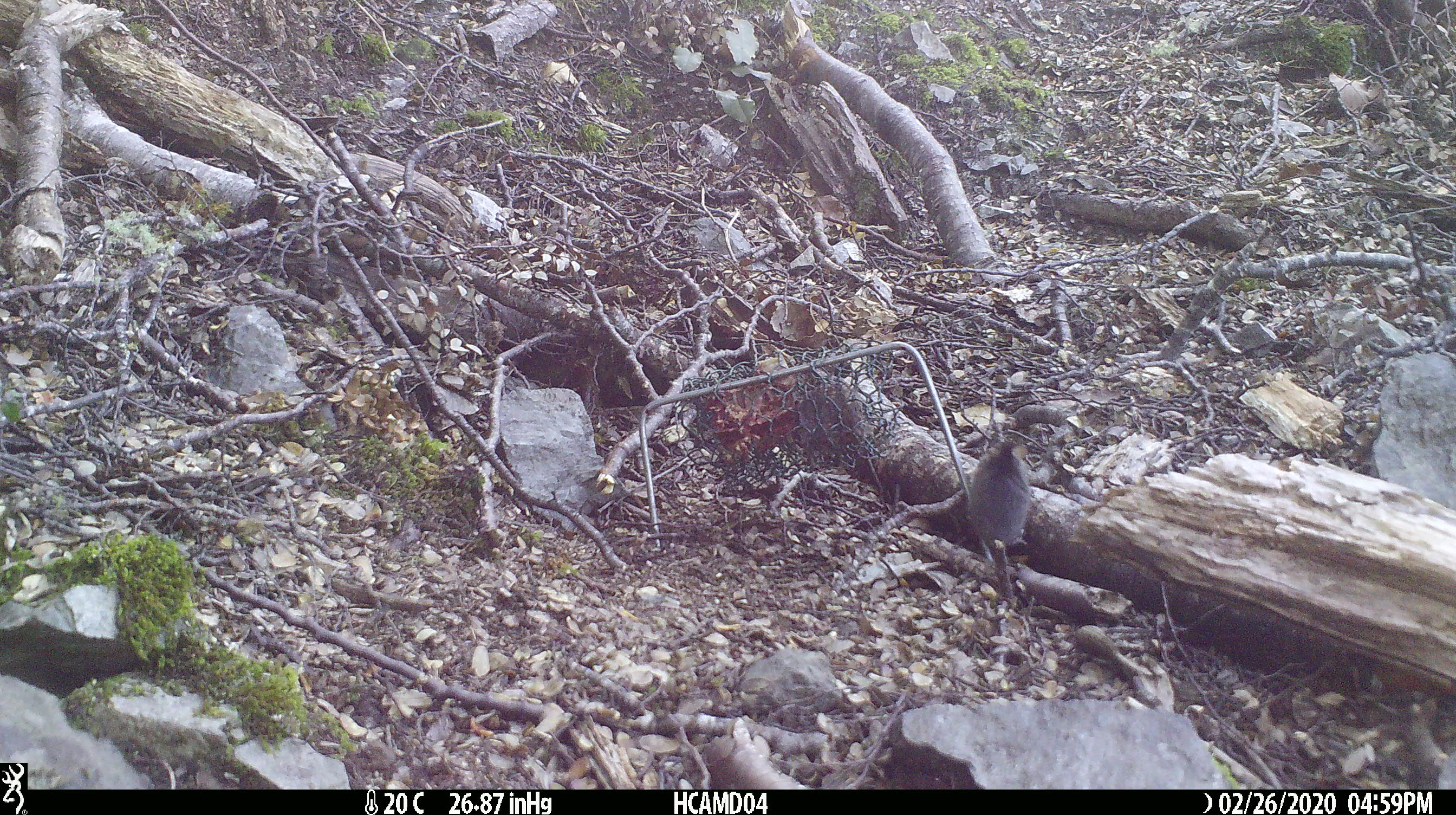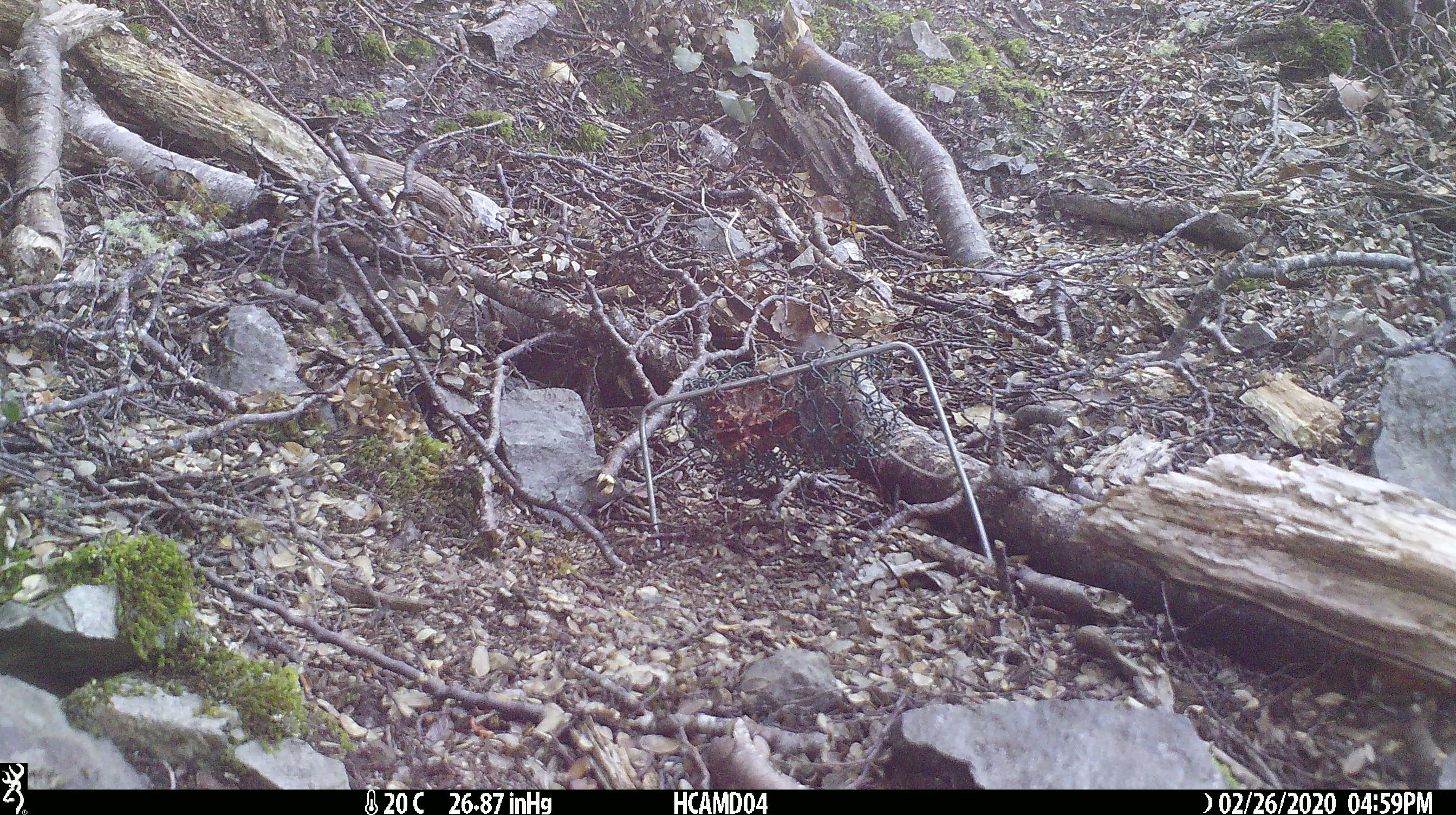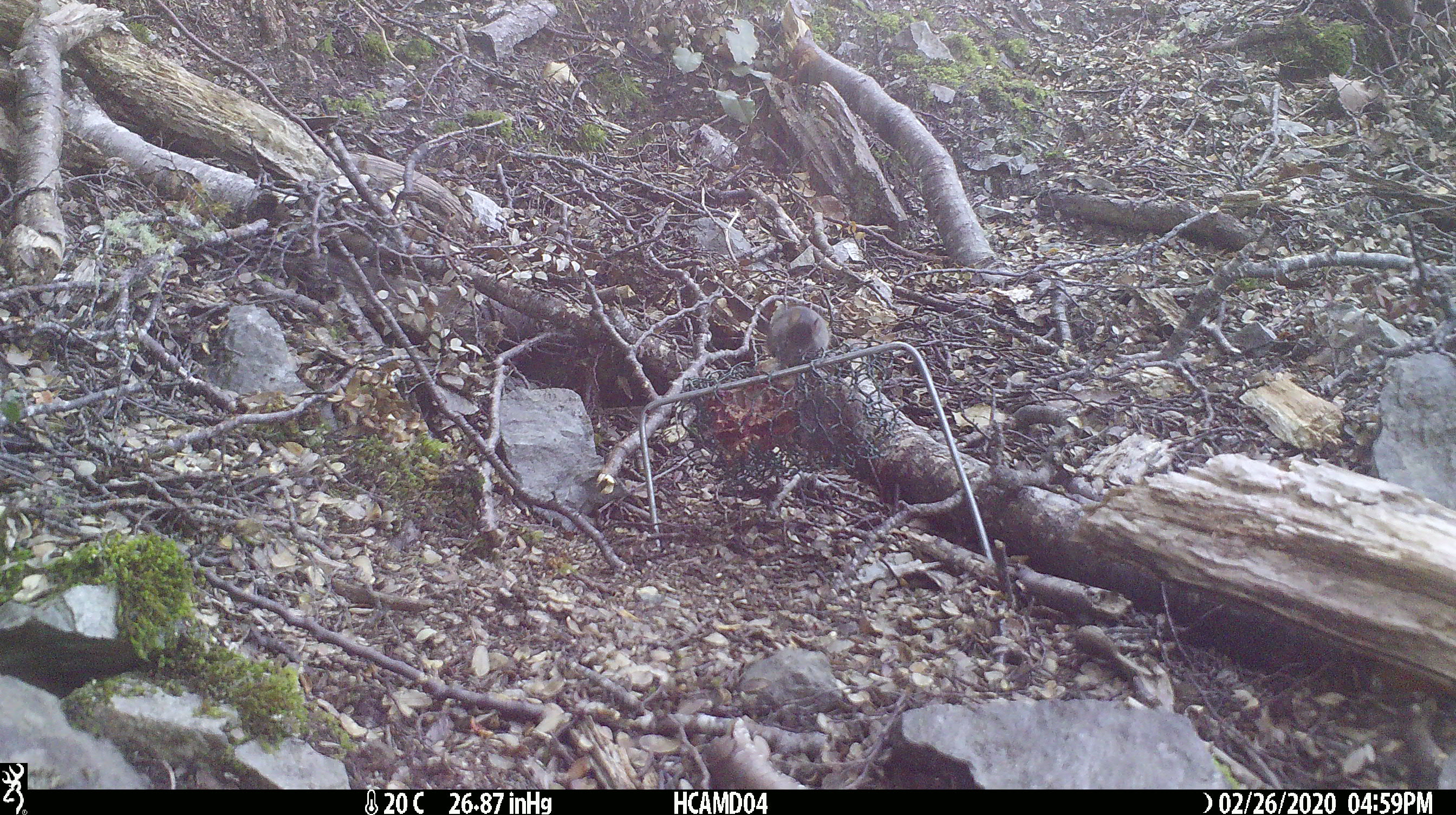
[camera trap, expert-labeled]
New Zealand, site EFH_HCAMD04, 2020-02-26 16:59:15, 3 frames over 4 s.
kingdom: Animalia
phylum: Chordata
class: Mammalia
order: Rodentia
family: Muridae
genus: Mus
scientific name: Mus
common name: mouse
Mouse (Mus).